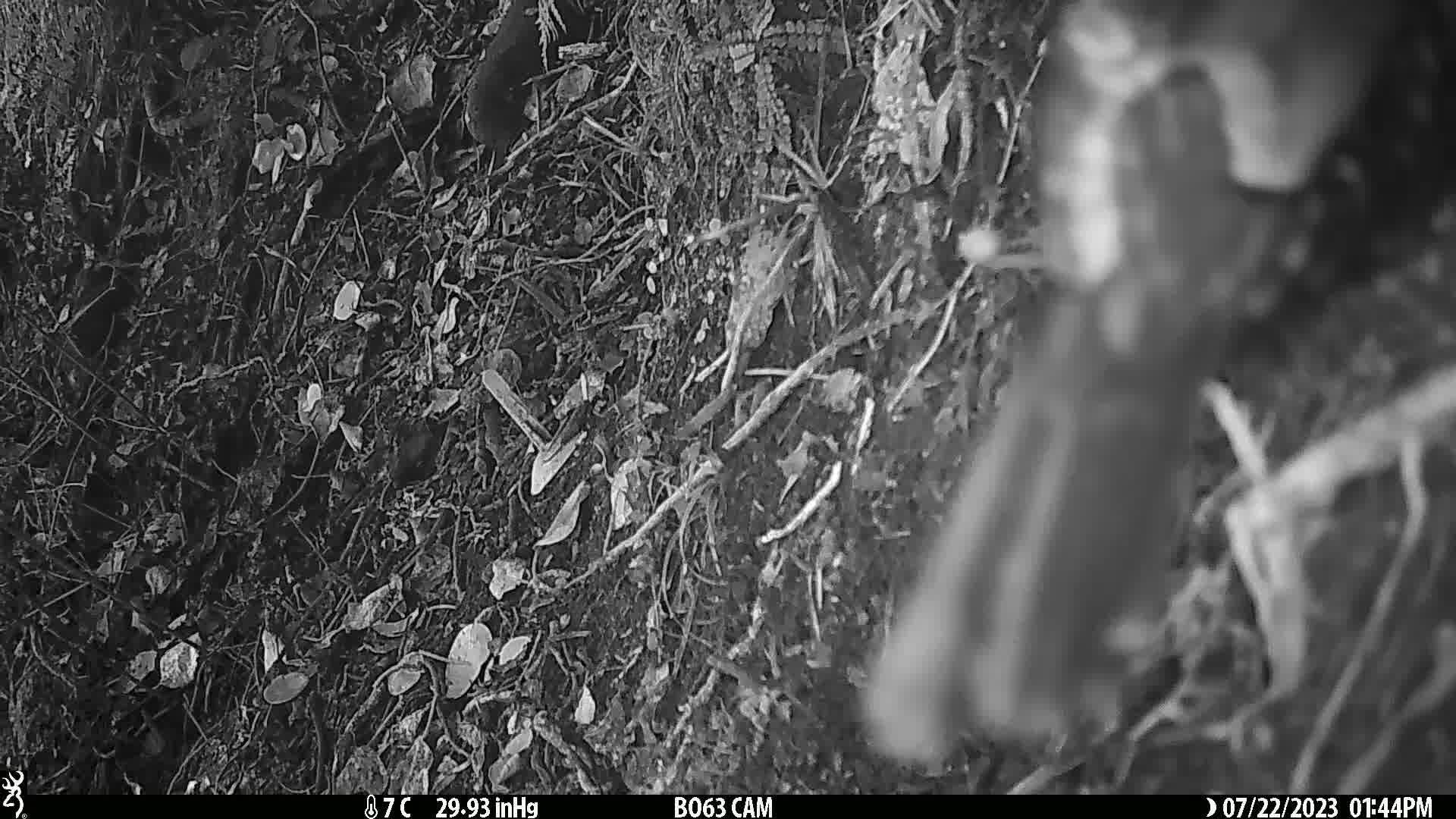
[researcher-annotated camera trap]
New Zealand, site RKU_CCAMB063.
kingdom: Animalia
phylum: Chordata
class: Aves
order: Passeriformes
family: Turdidae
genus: Turdus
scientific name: Turdus merula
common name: eurasian blackbird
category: blackbird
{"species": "blackbird (eurasian blackbird) (Turdus merula)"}